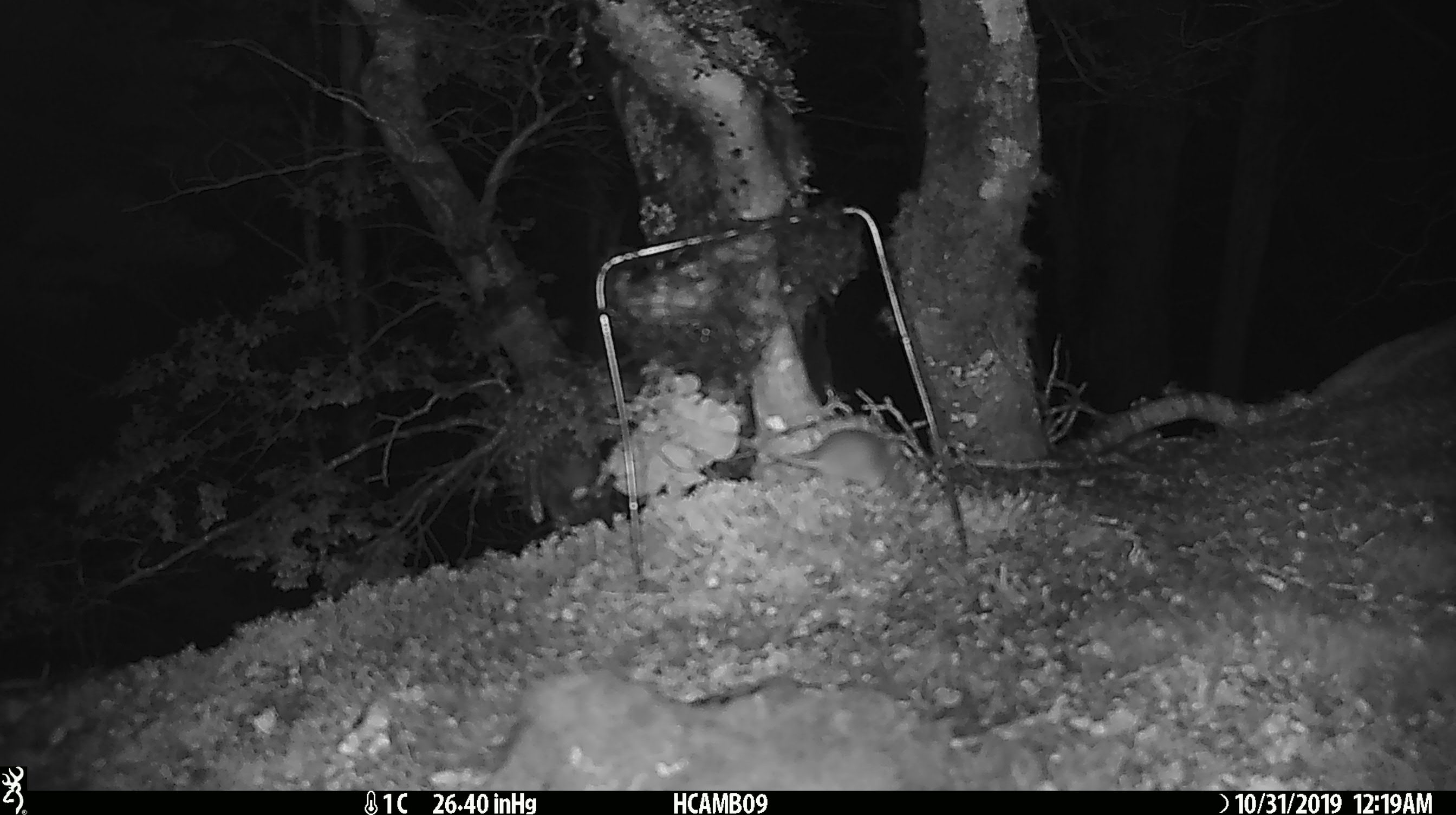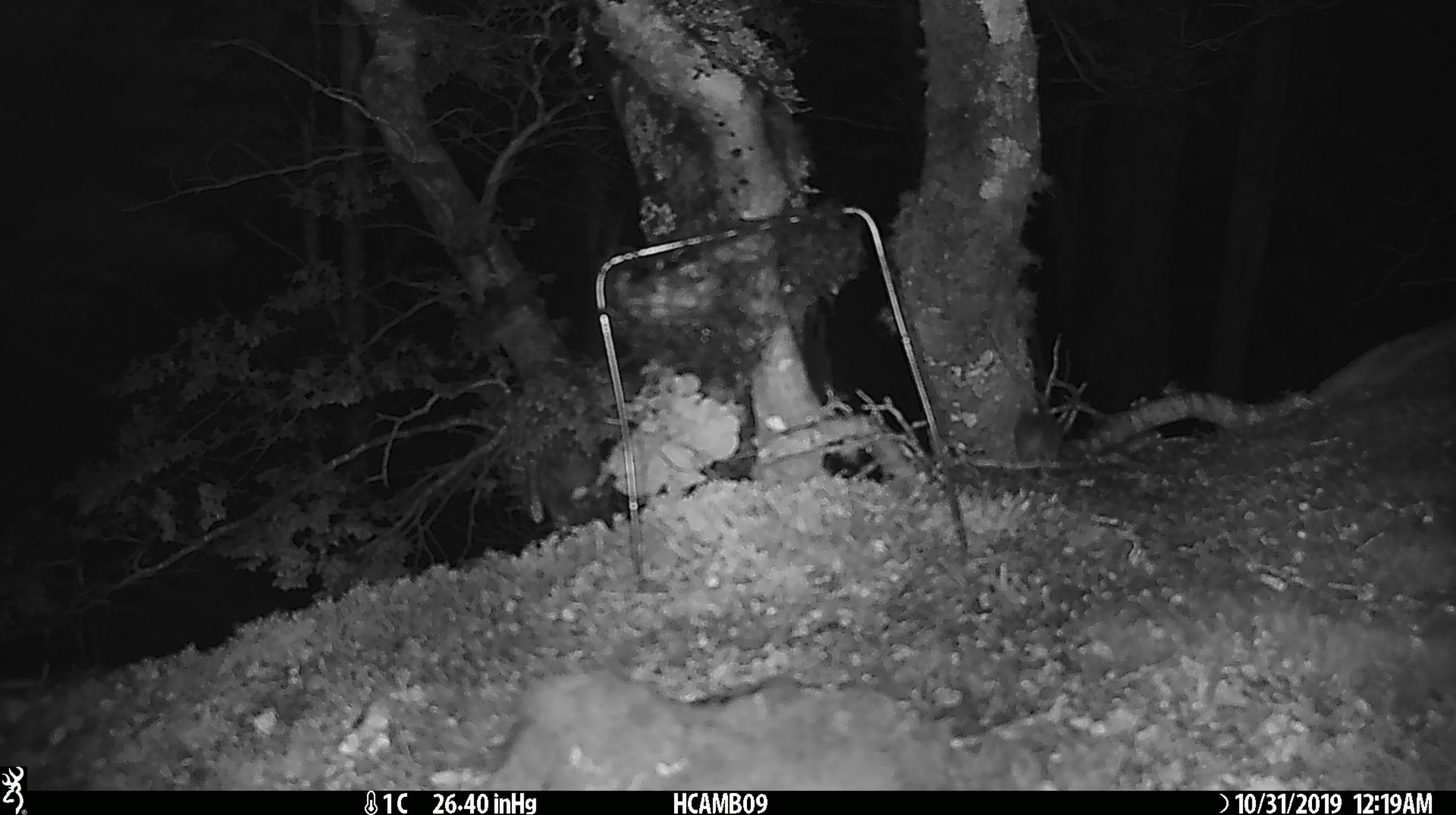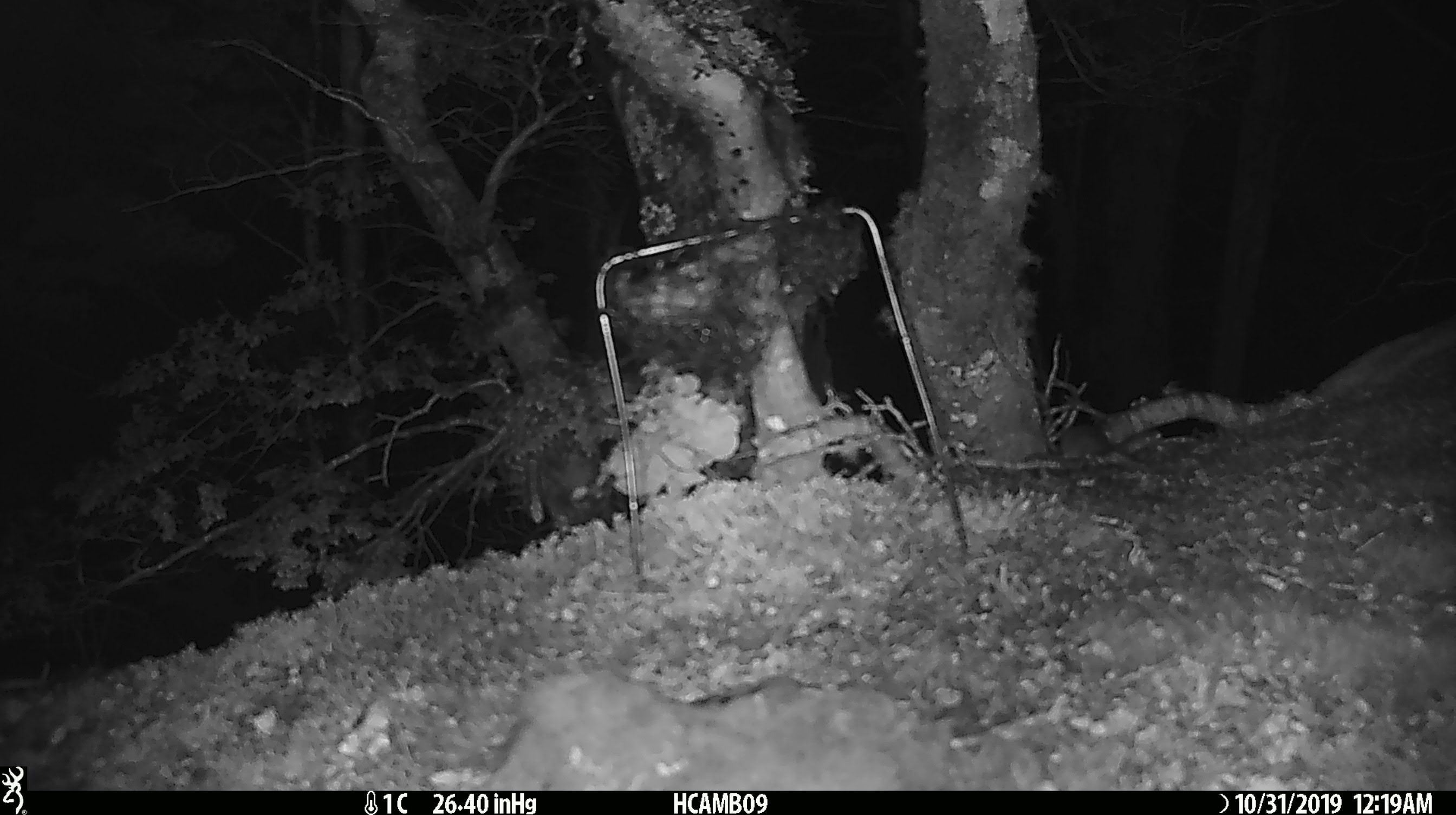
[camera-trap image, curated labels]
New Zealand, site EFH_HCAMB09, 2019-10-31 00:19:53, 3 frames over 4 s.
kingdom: Animalia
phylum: Chordata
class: Mammalia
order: Rodentia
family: Muridae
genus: Mus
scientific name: Mus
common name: mouse